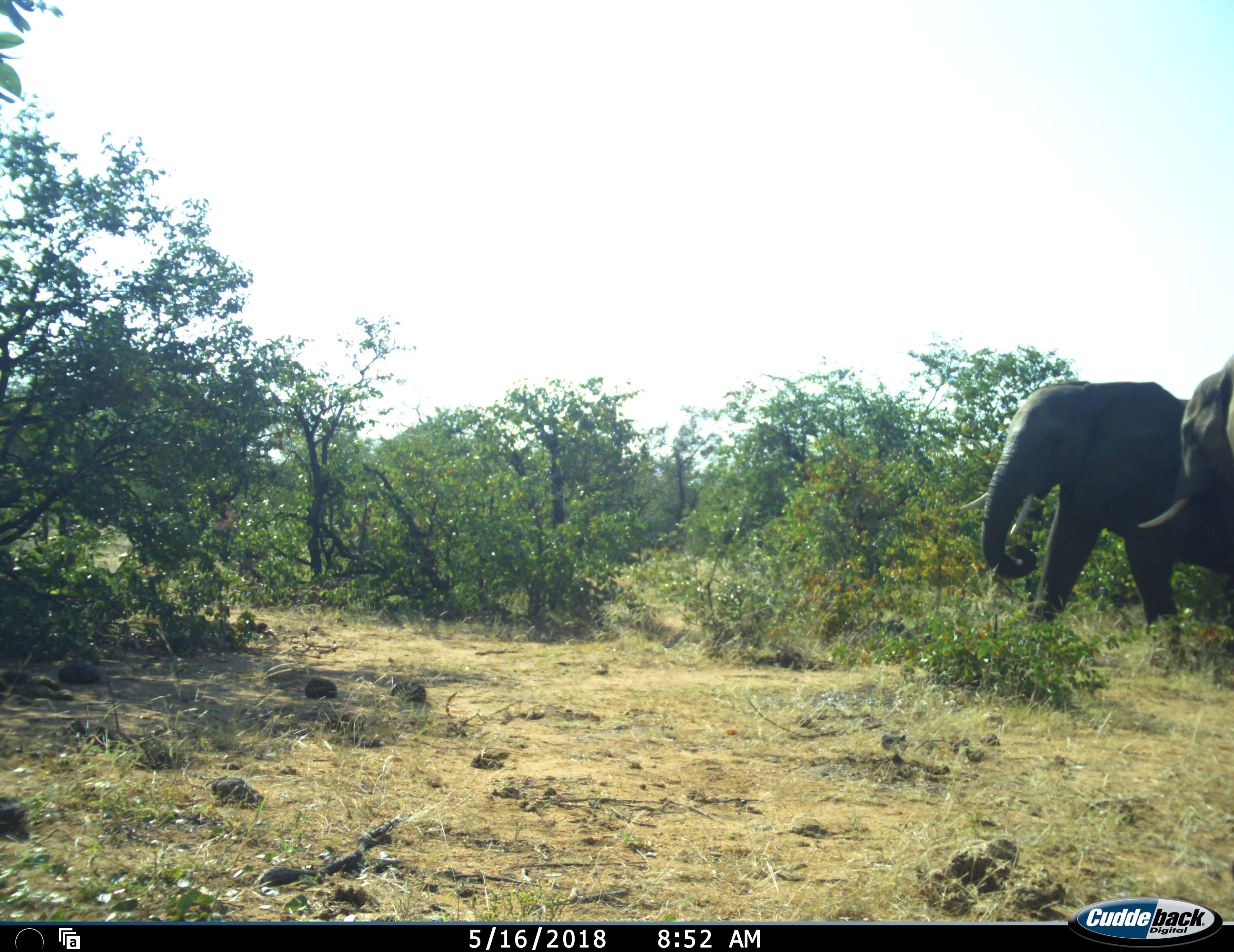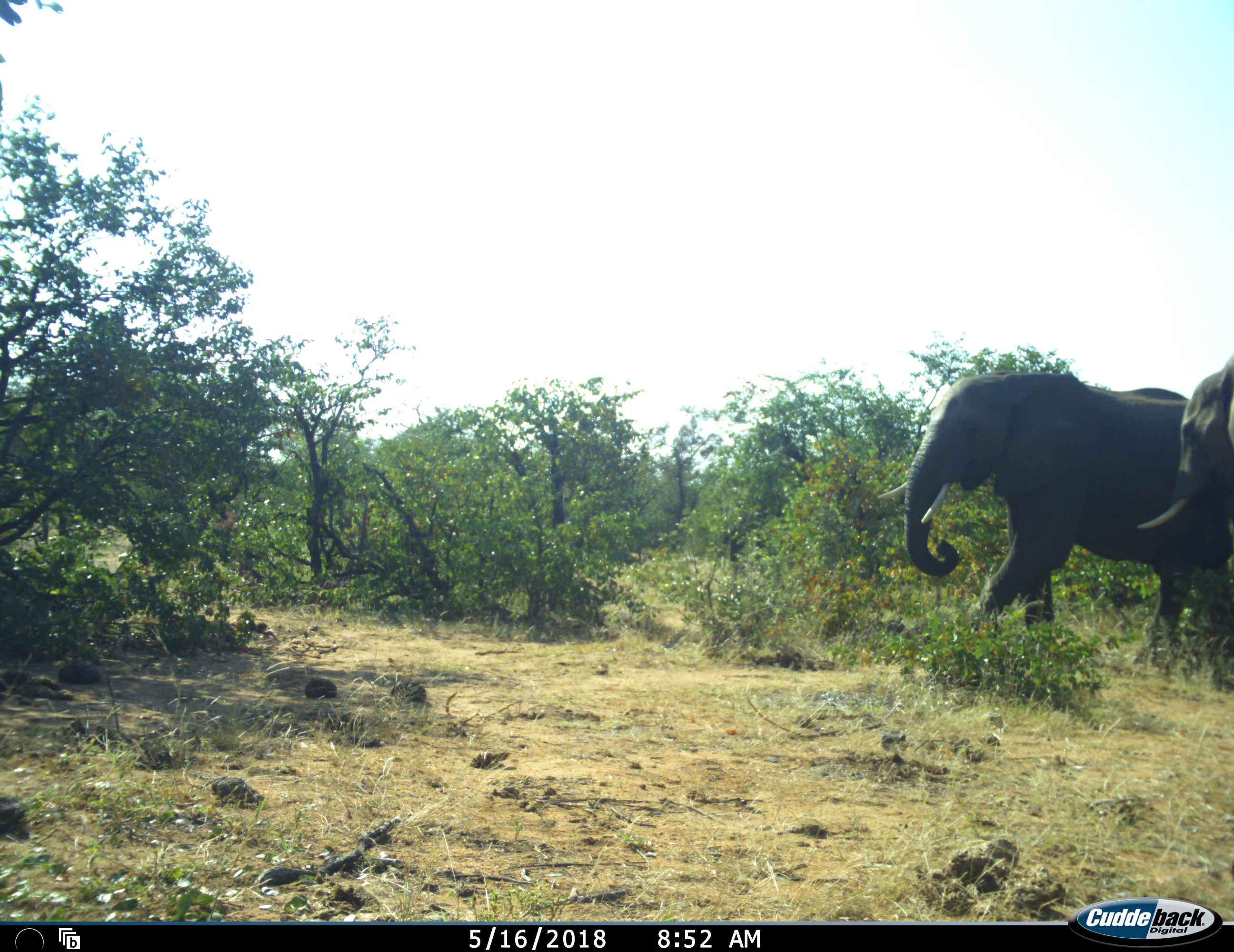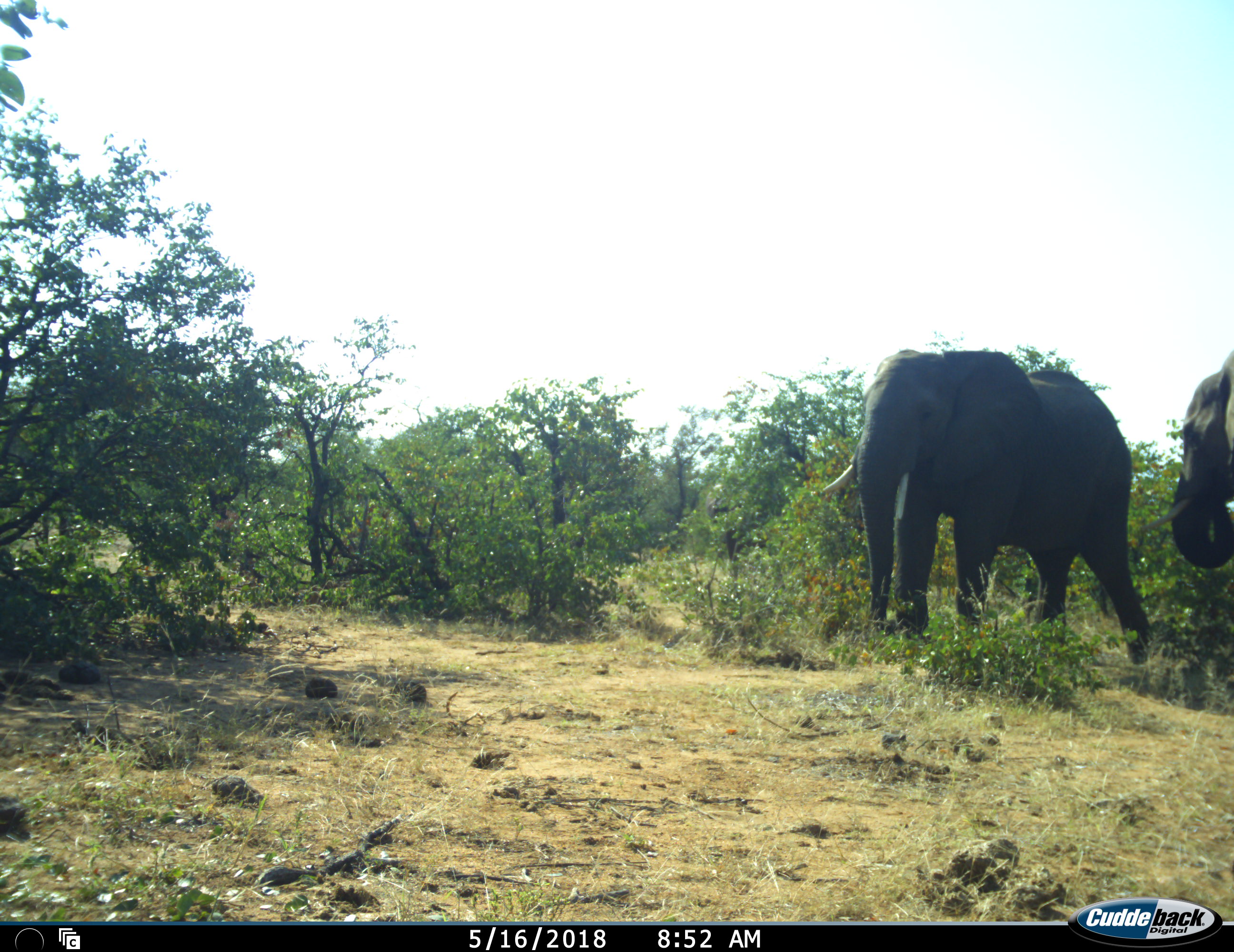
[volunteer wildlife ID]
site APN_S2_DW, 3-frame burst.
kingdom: Animalia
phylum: Chordata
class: Mammalia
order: Proboscidea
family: Elephantidae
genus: Loxodonta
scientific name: Loxodonta africana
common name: african bush elephant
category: elephant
Elephant (african bush elephant) (Loxodonta africana), count 2. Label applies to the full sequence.